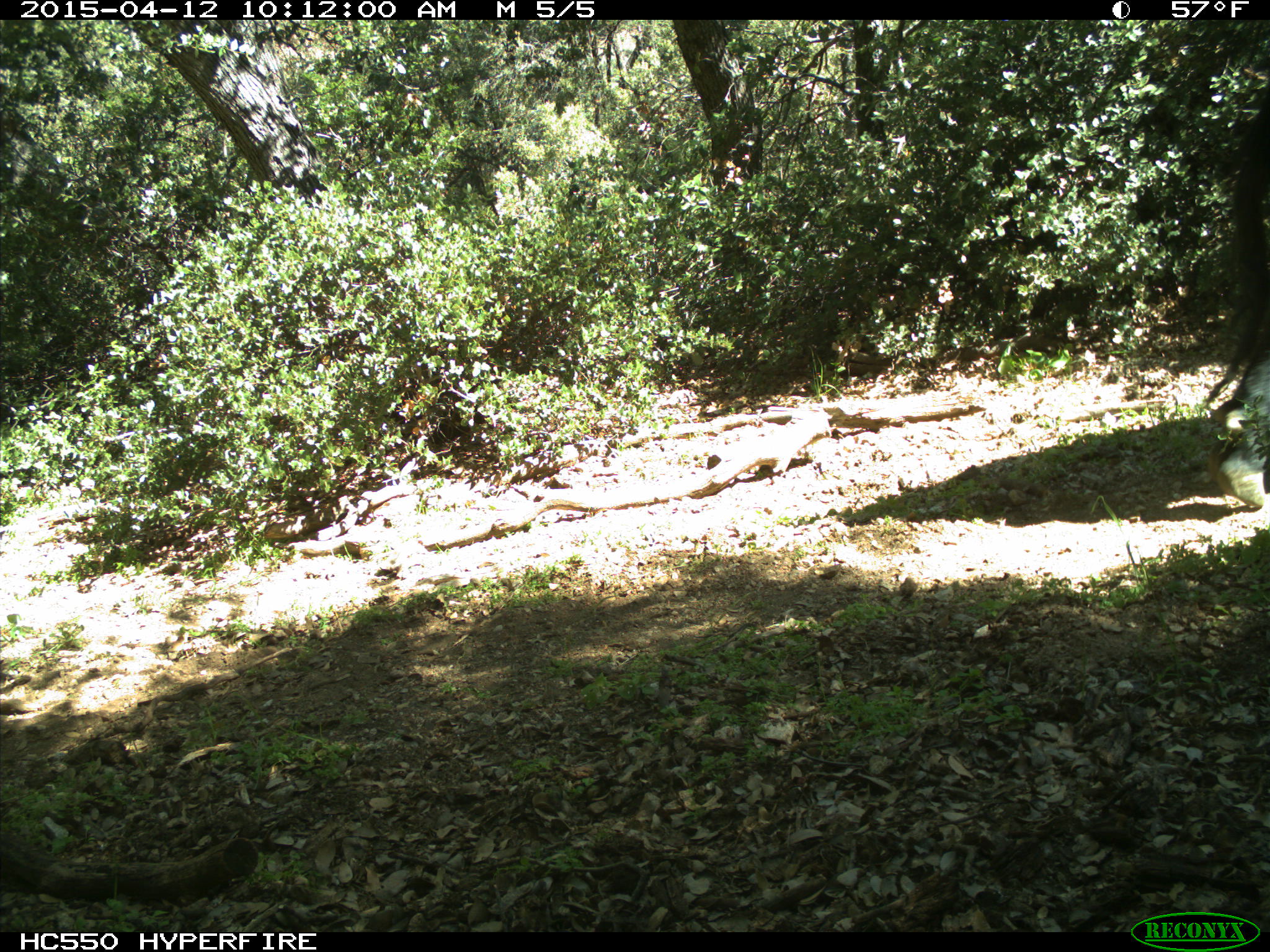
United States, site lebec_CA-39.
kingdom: Animalia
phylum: Chordata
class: Mammalia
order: Artiodactyla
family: Bovidae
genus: Bos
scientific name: Bos taurus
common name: domestic cow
Bos taurus (domestic cow).